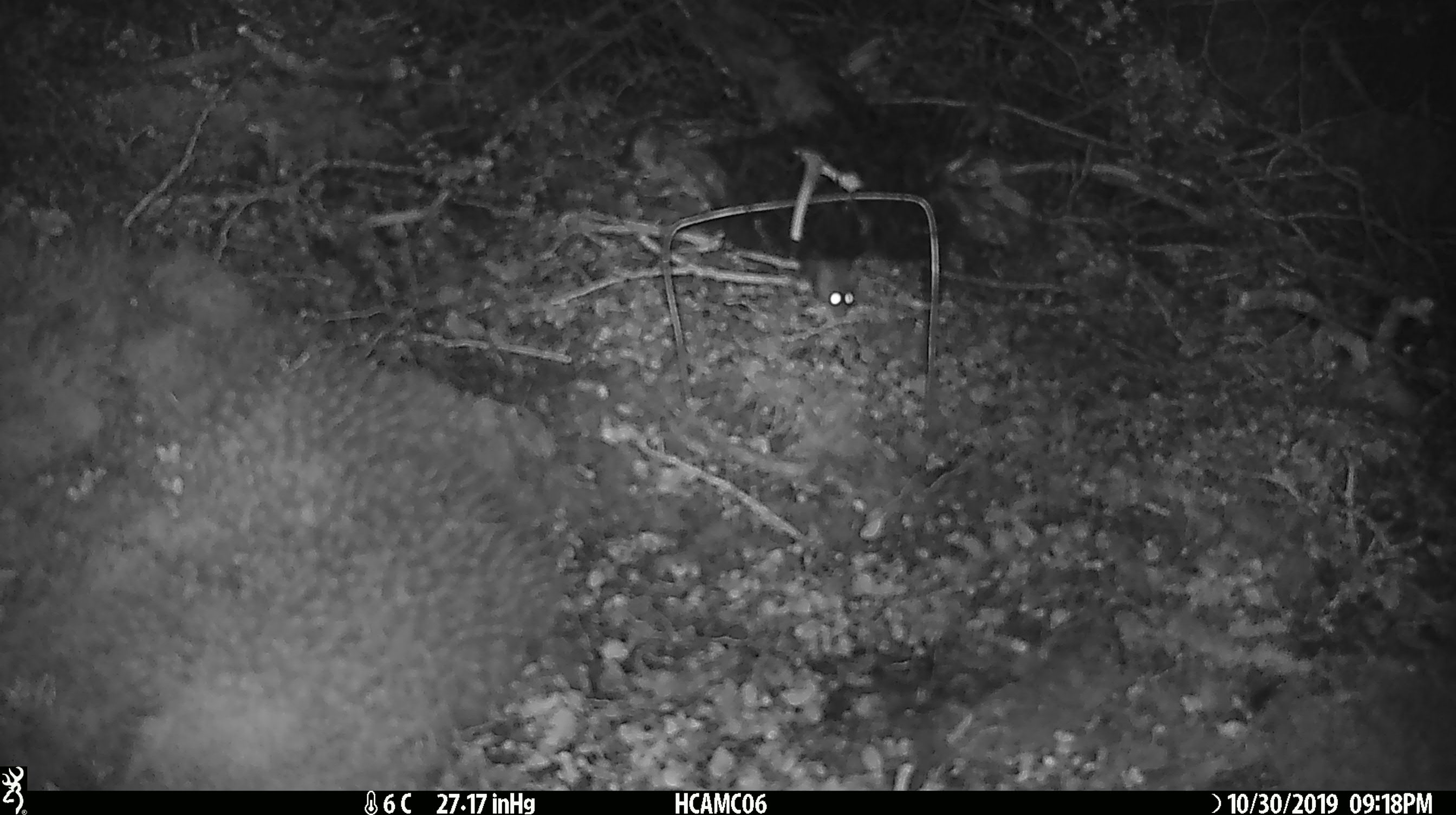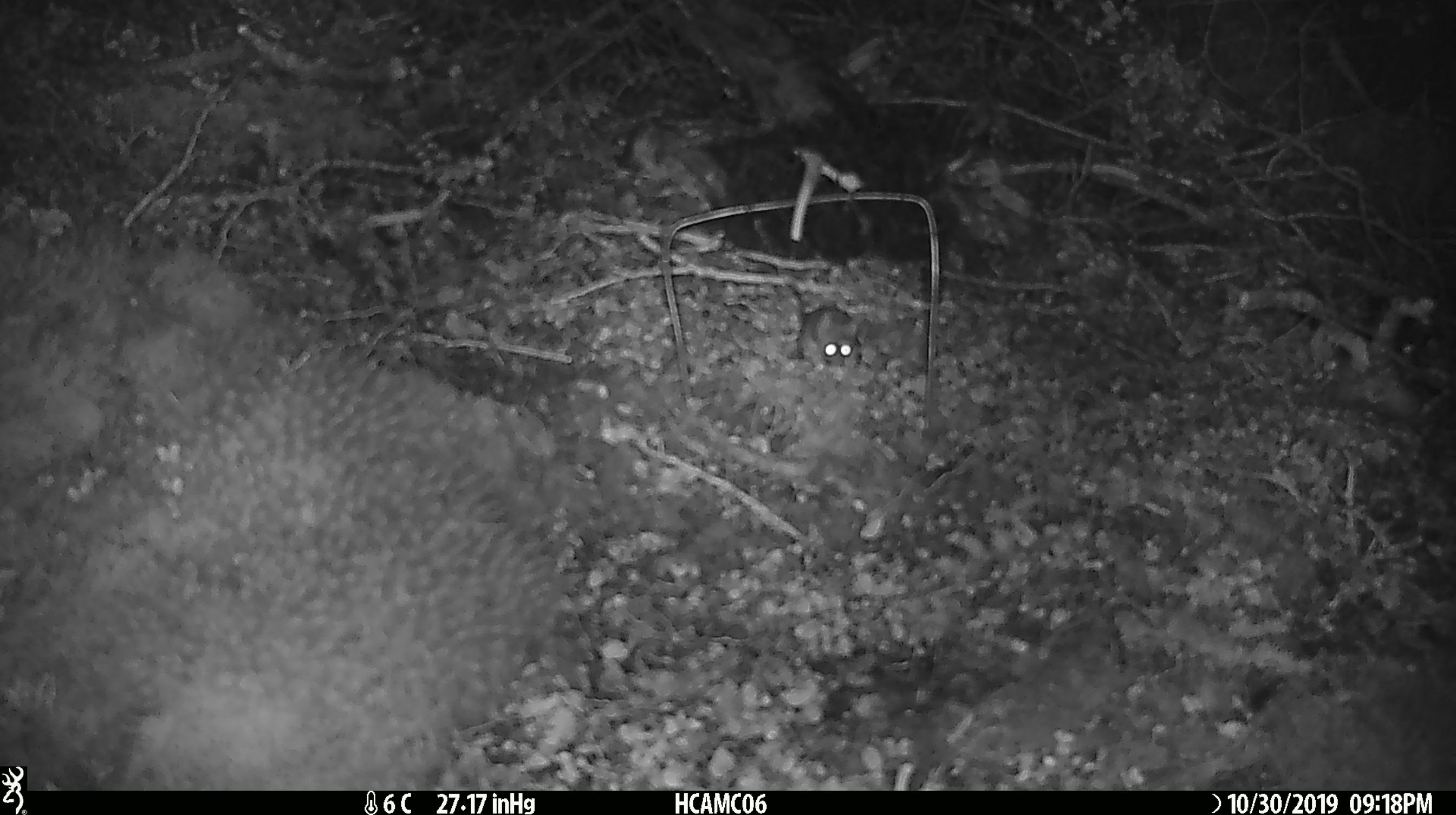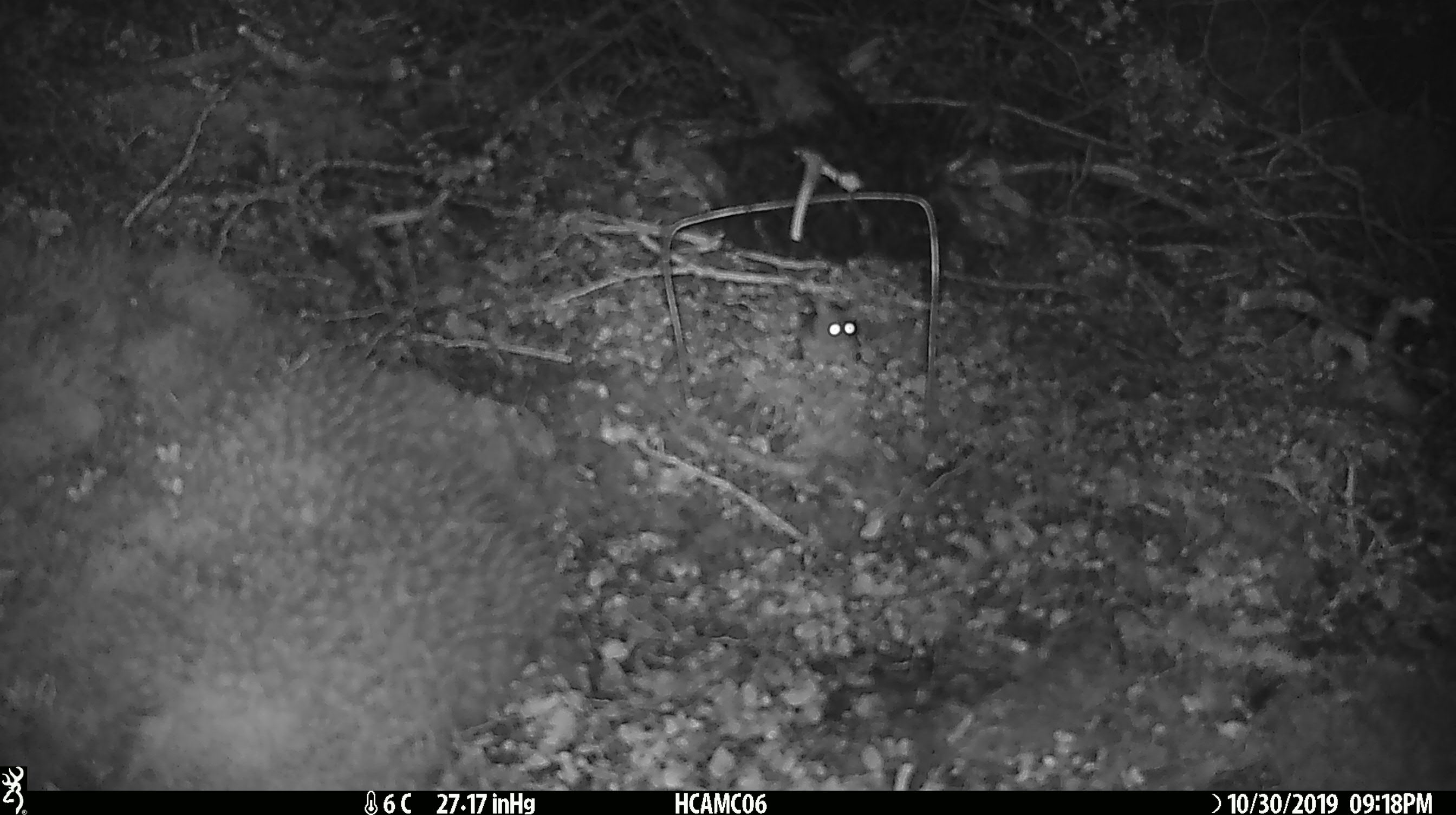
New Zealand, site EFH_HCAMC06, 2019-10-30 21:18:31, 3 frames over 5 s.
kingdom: Animalia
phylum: Chordata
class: Mammalia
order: Rodentia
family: Muridae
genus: Mus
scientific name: Mus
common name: mouse